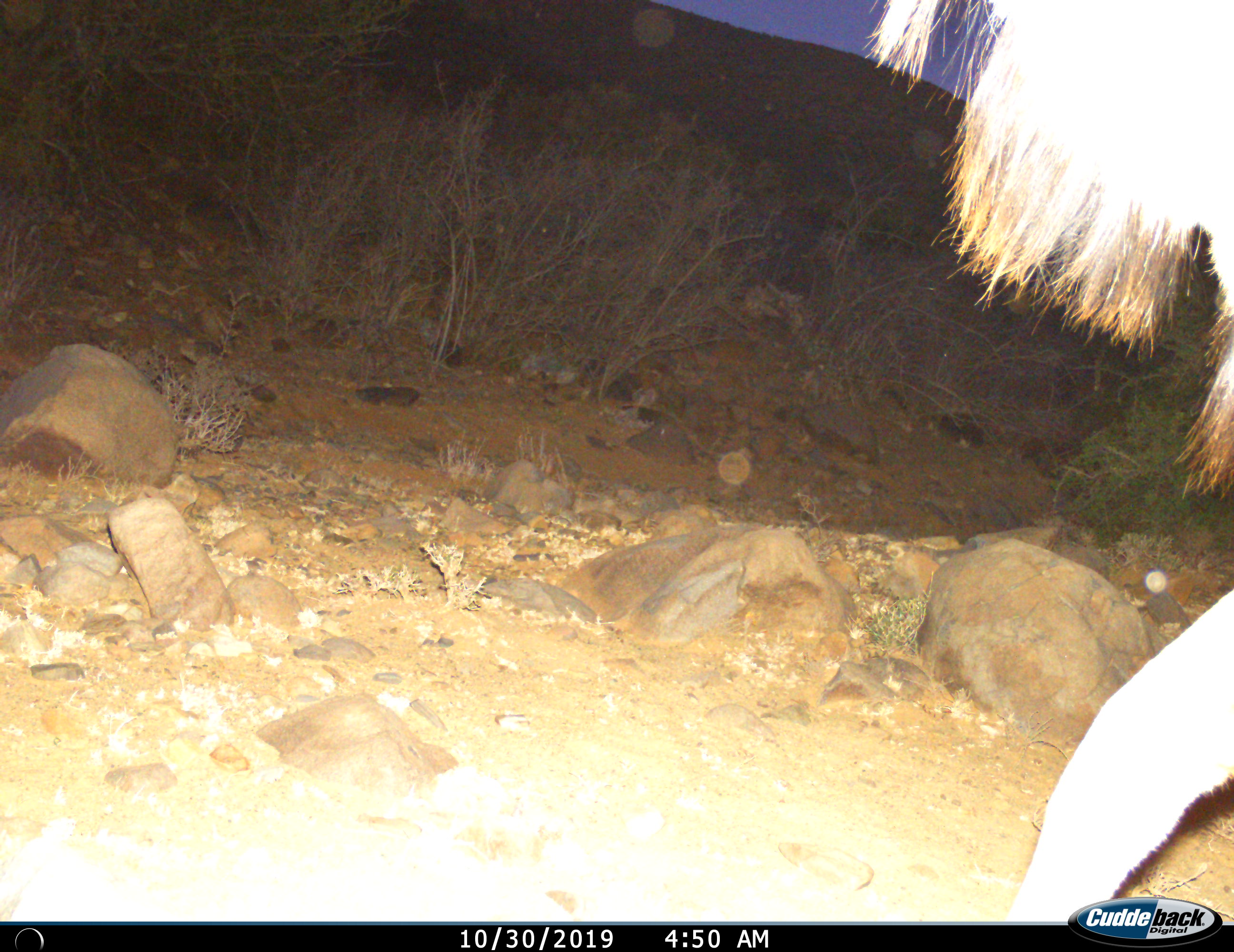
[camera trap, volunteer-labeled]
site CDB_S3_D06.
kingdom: Animalia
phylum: Chordata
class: Mammalia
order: Artiodactyla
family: Bovidae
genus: Tragelaphus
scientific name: Tragelaphus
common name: kudu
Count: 1.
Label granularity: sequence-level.